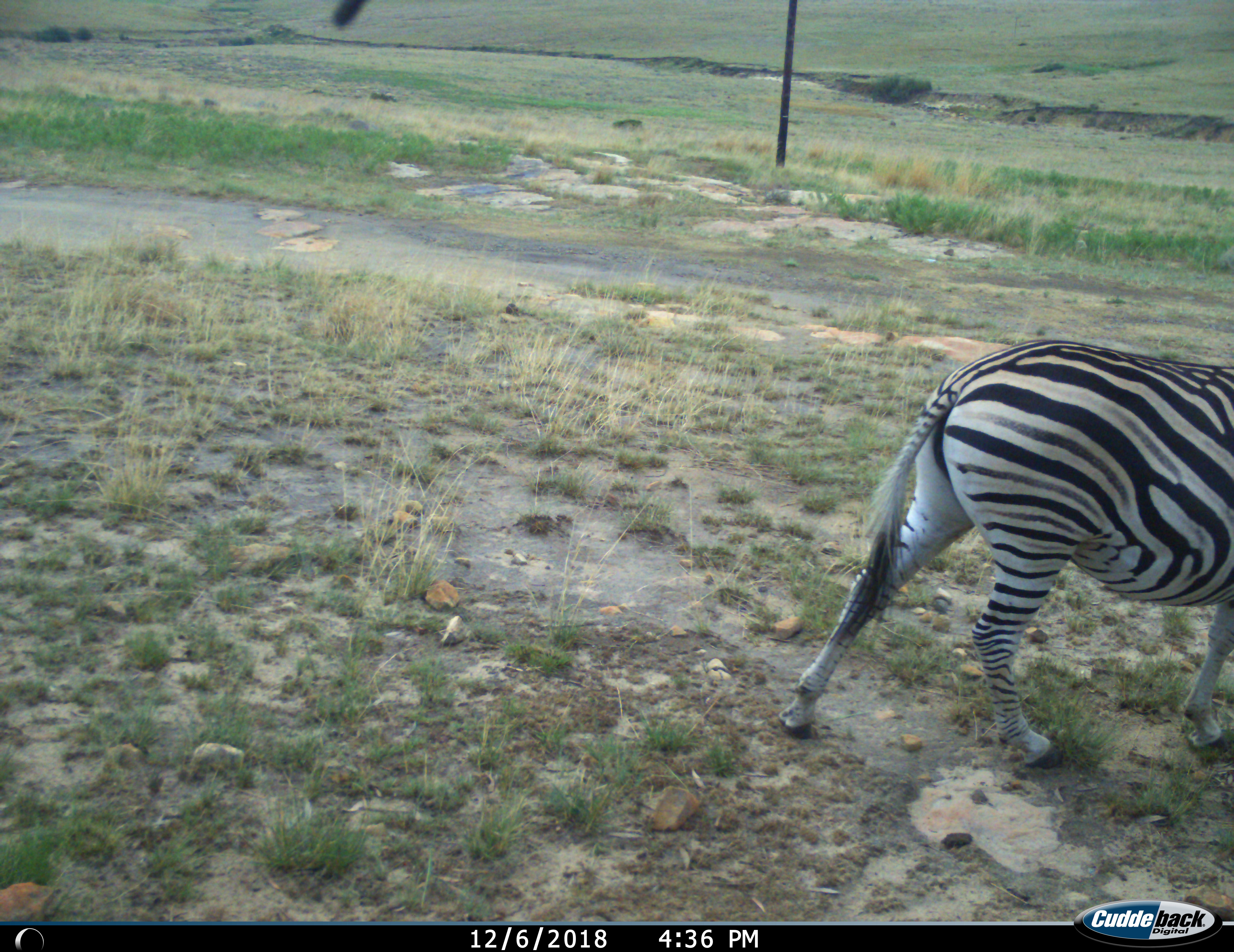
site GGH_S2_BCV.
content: unidentified animal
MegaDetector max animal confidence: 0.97